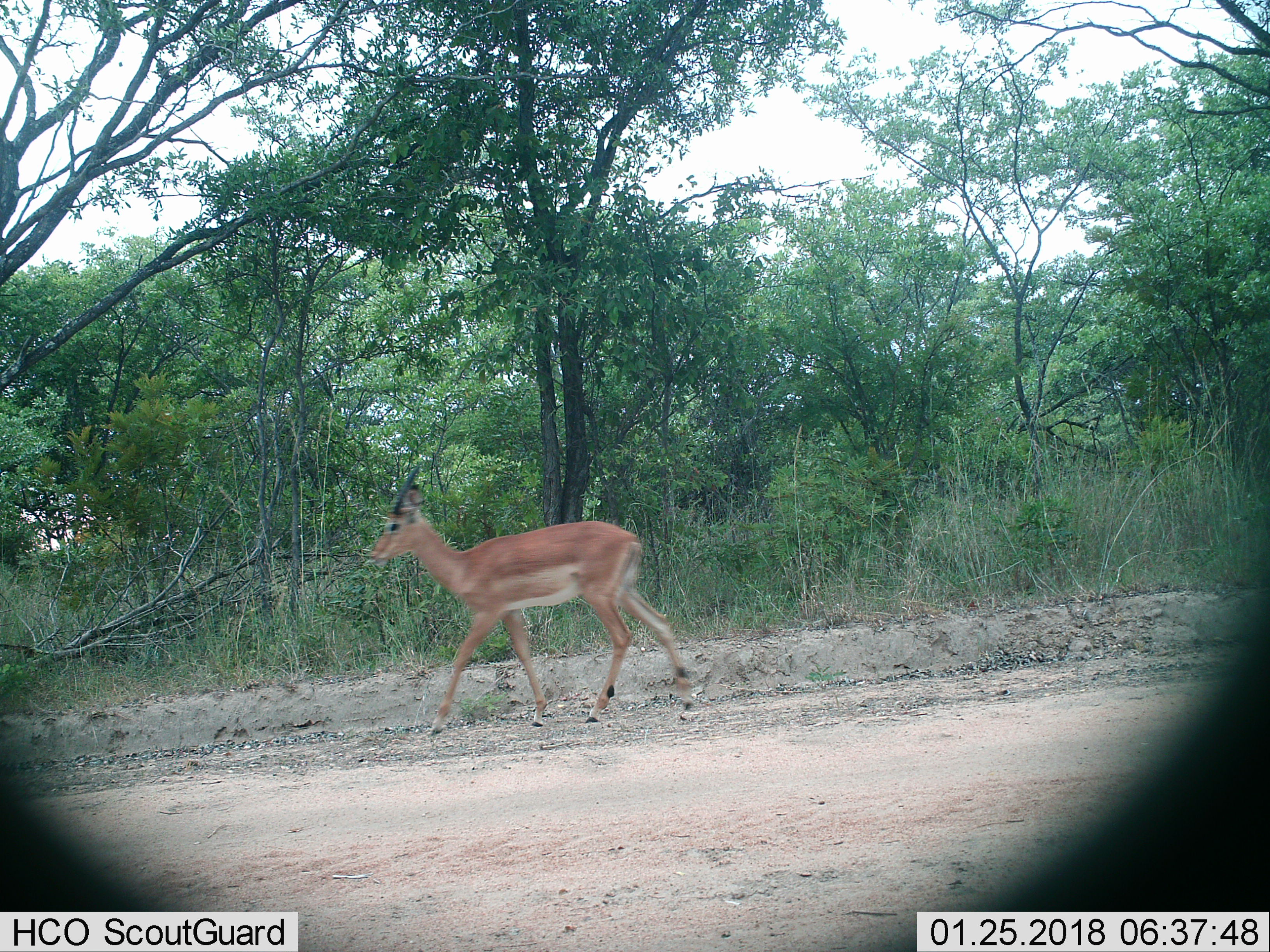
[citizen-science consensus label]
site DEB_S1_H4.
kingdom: Animalia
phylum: Chordata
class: Mammalia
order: Artiodactyla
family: Bovidae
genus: Aepyceros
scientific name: Aepyceros melampus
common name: impala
Impala (Aepyceros melampus), count 1. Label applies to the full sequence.